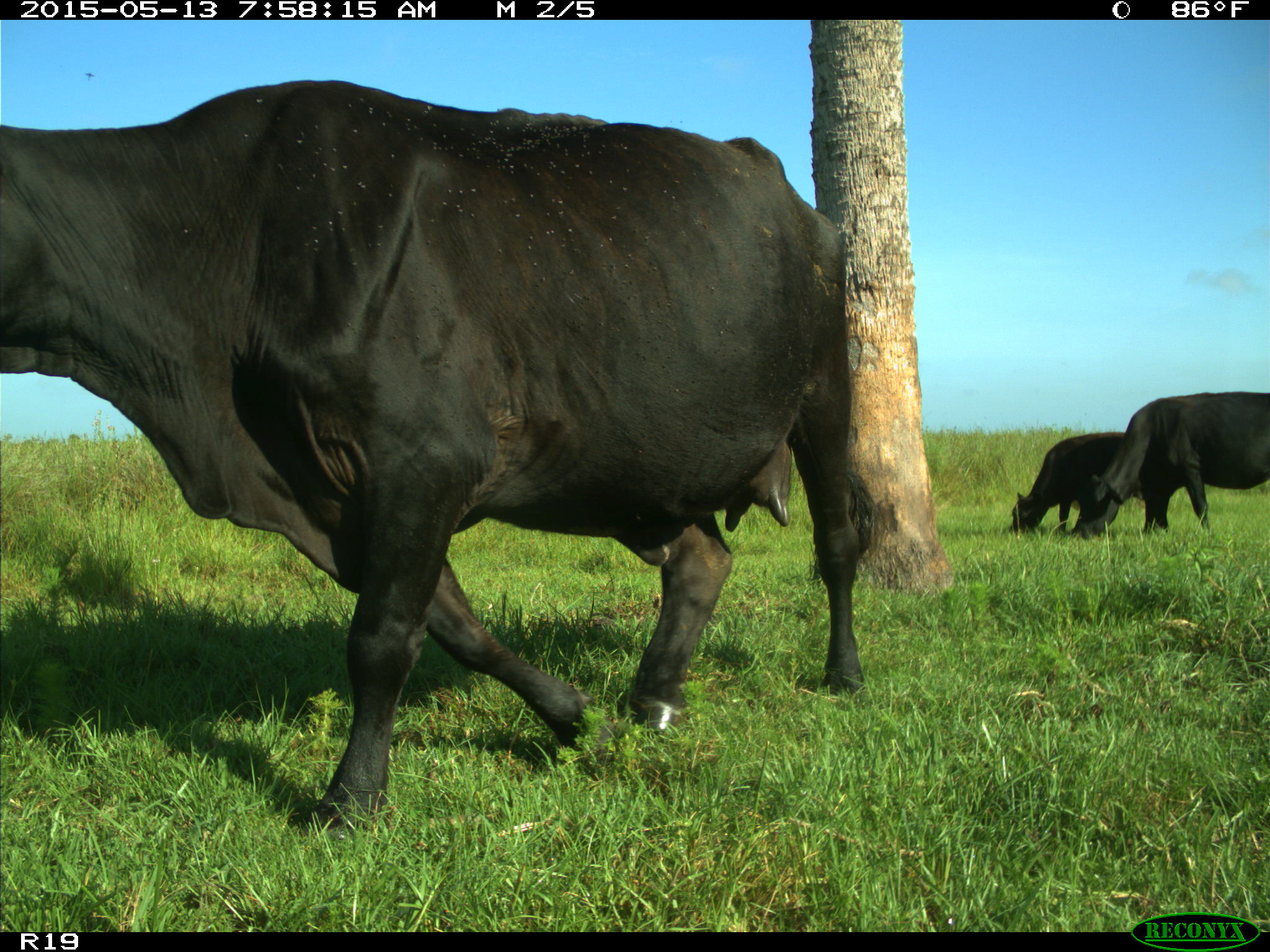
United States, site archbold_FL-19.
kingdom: Animalia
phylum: Chordata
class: Mammalia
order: Artiodactyla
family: Bovidae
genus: Bos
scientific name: Bos taurus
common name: domestic cow